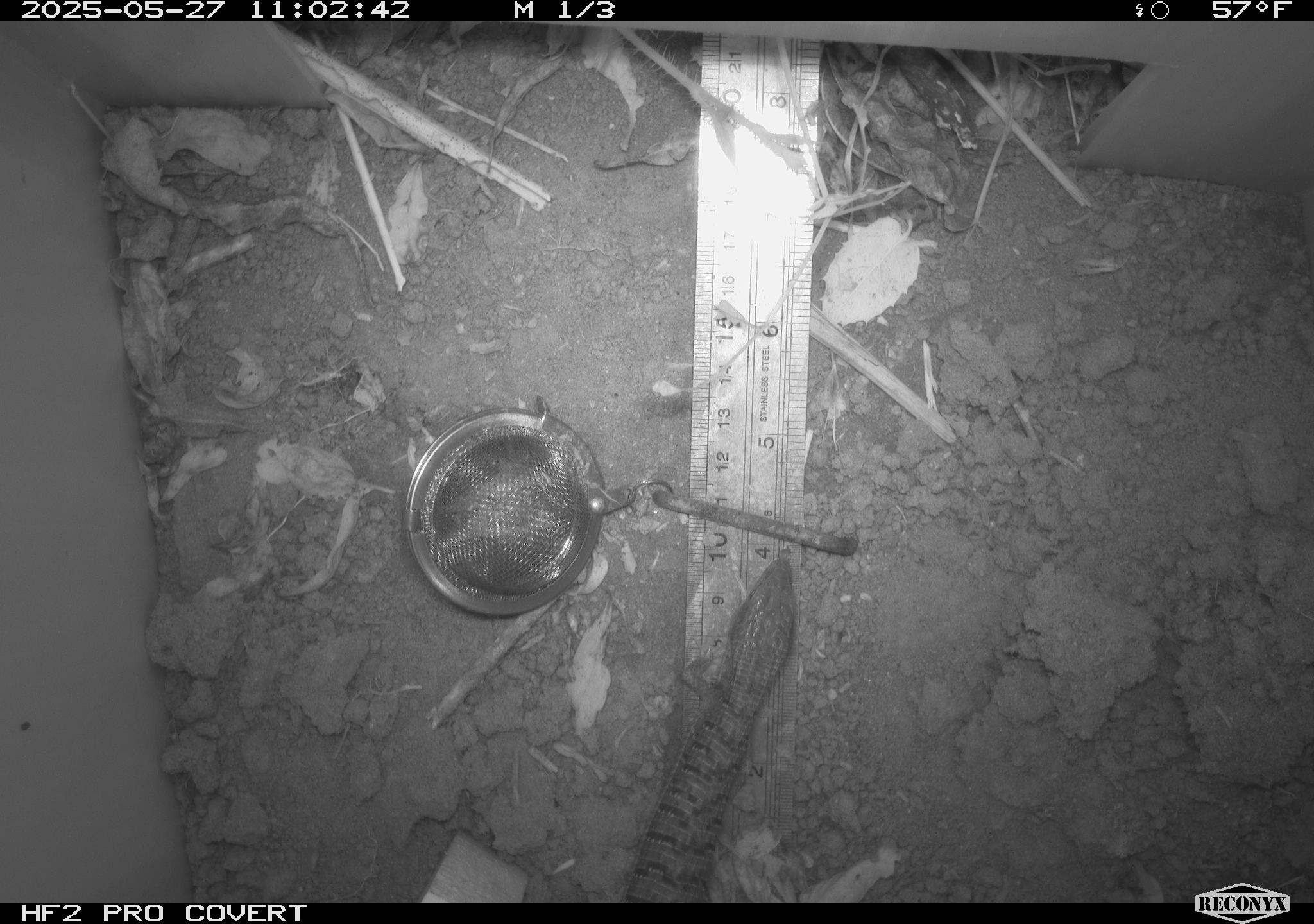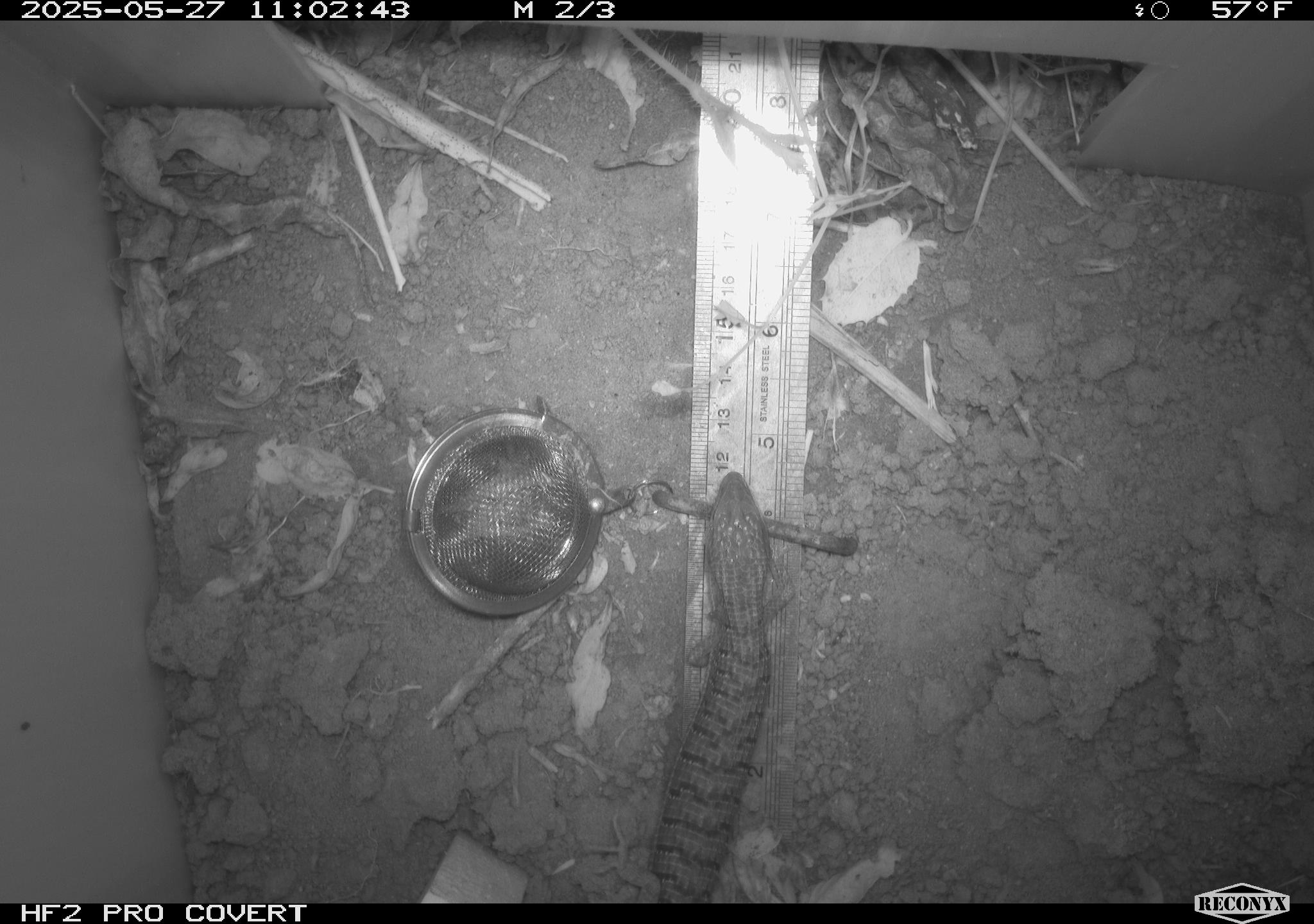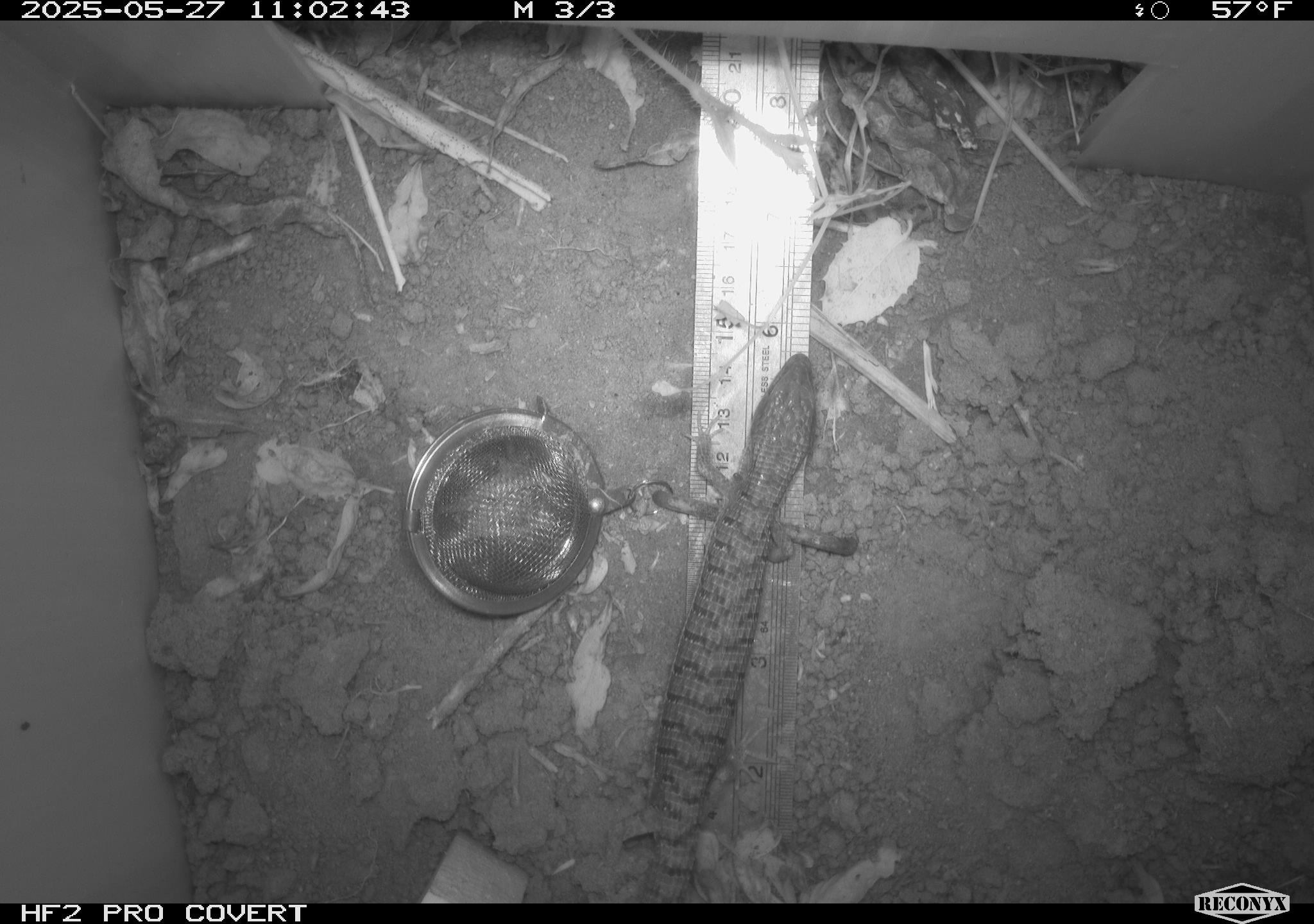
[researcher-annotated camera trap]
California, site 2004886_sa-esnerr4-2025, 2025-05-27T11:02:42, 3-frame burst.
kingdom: Animalia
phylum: Chordata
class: Reptilia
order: Squamata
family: Anguidae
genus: Elgaria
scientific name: Elgaria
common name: alligator lizards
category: elgaria species